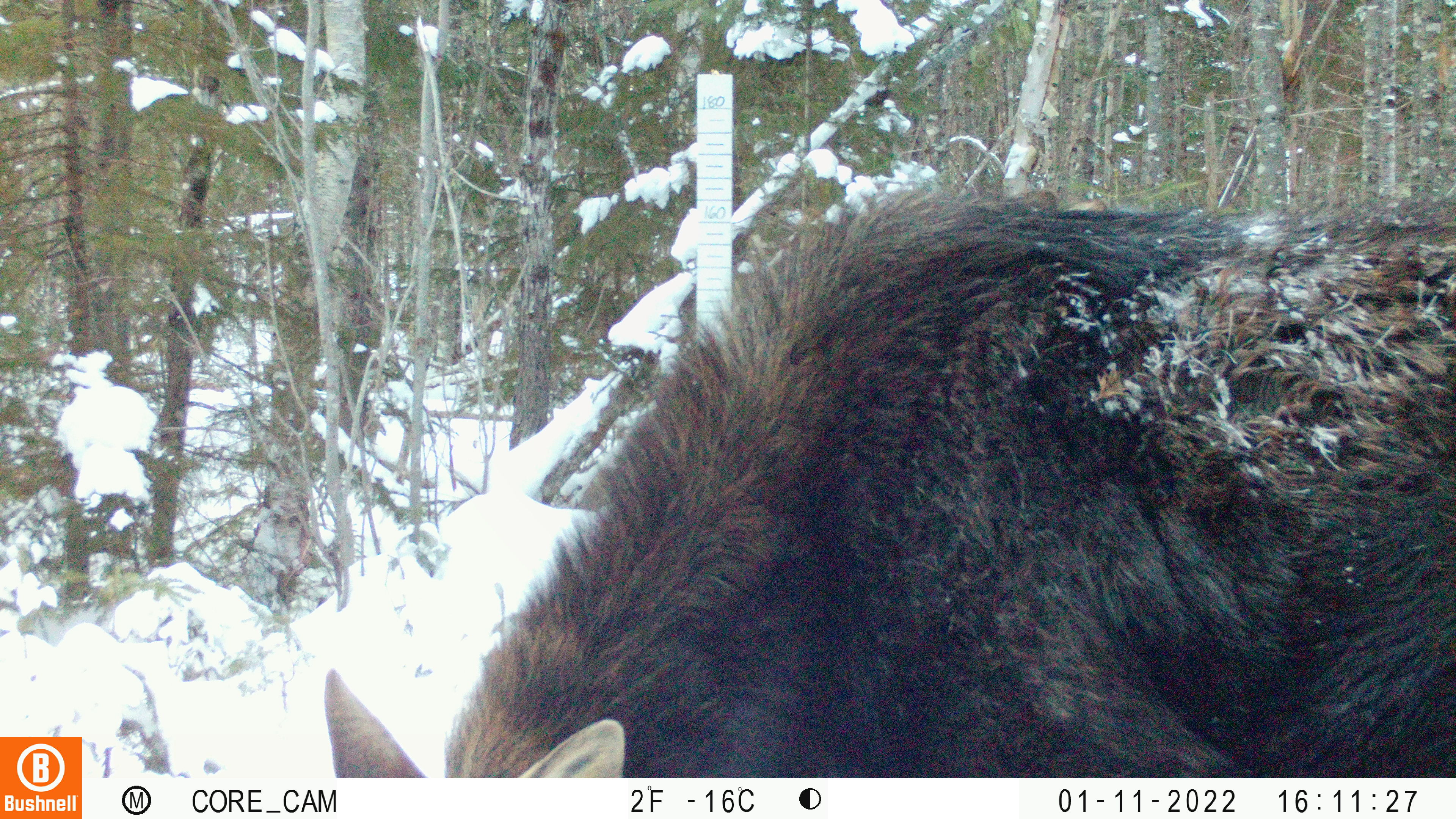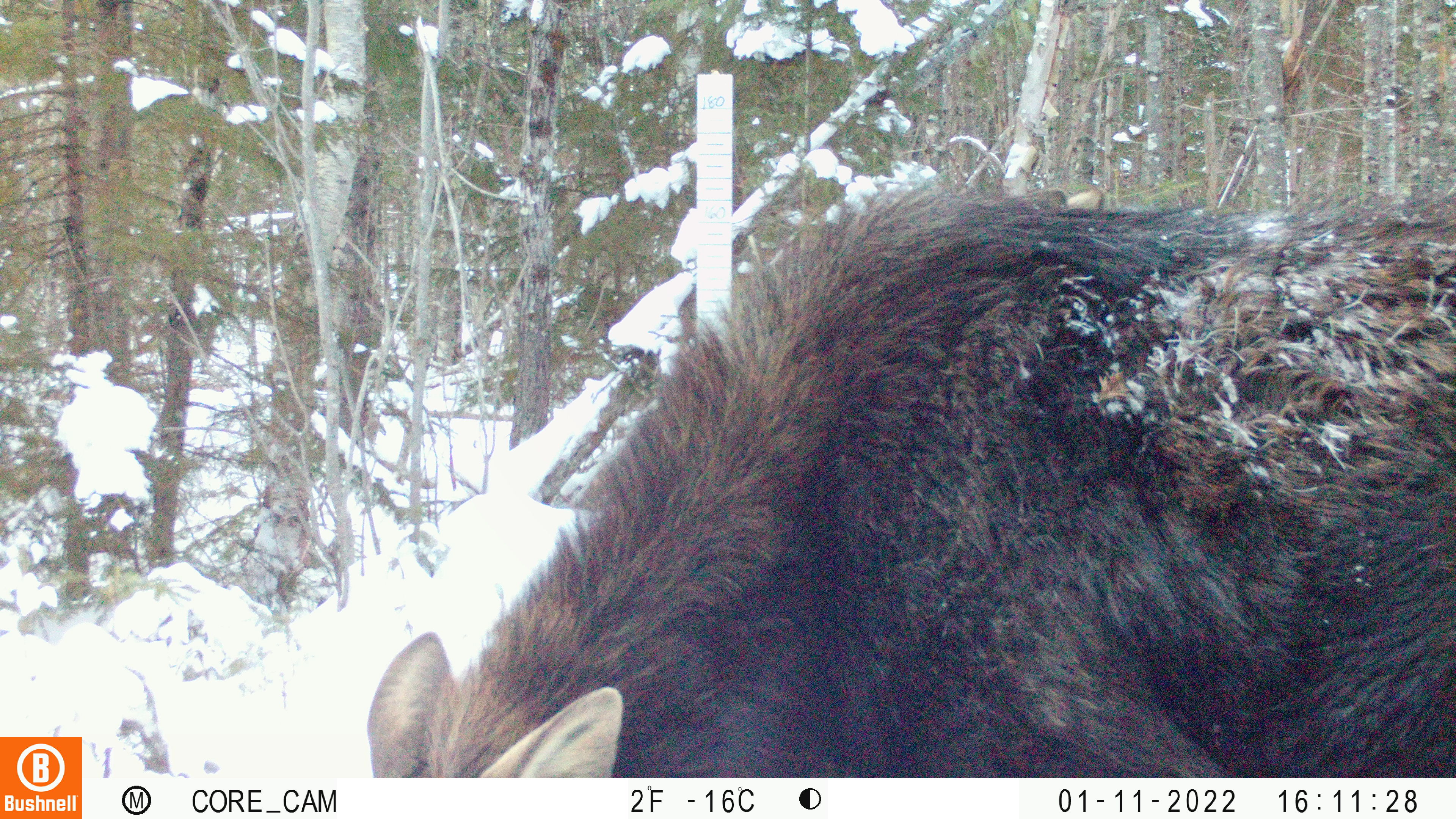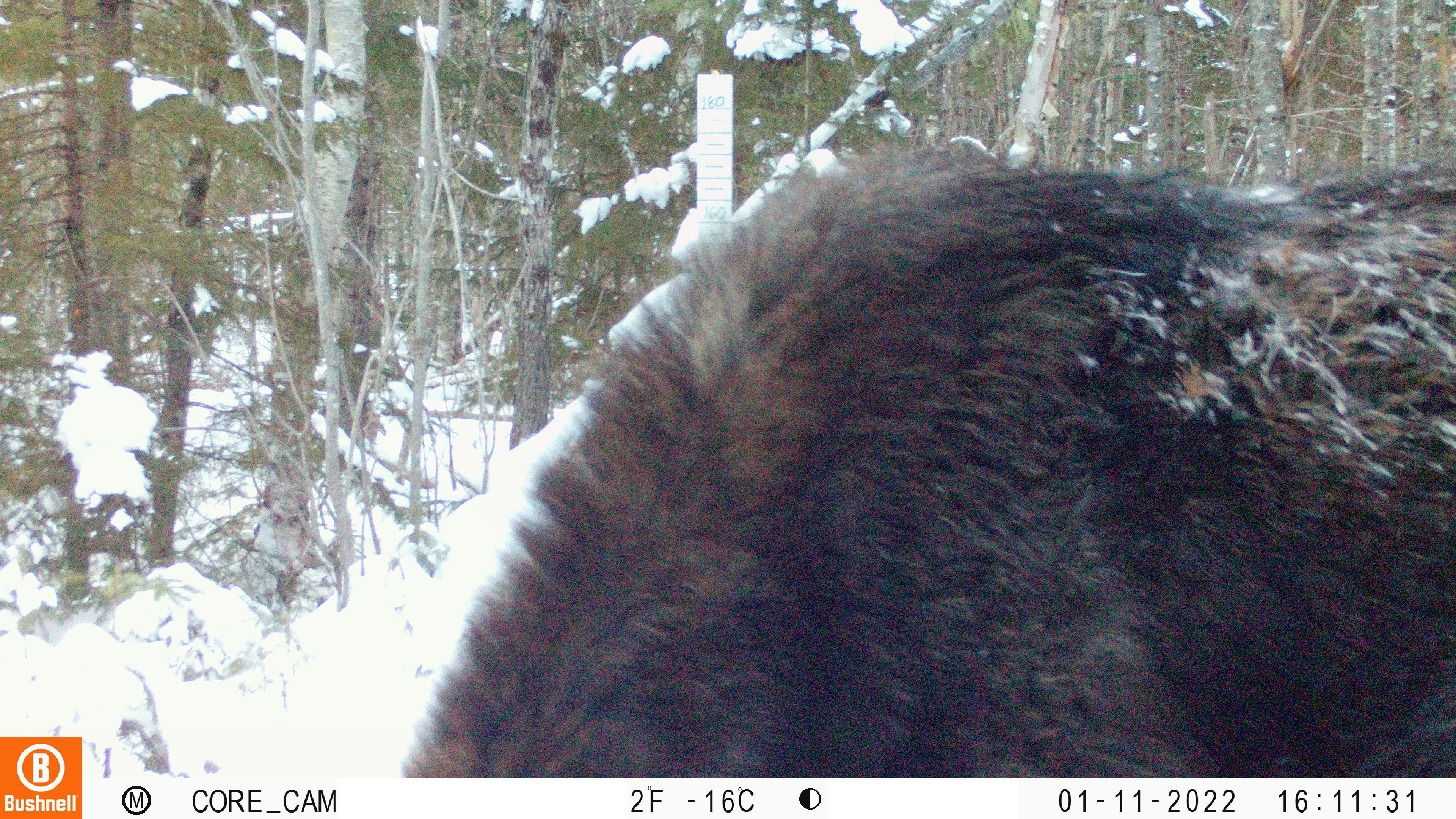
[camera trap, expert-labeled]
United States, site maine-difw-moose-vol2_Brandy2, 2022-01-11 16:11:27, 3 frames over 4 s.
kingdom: Animalia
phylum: Chordata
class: Mammalia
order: Artiodactyla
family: Cervidae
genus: Alces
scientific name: Alces alces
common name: moose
Moose (Alces alces).